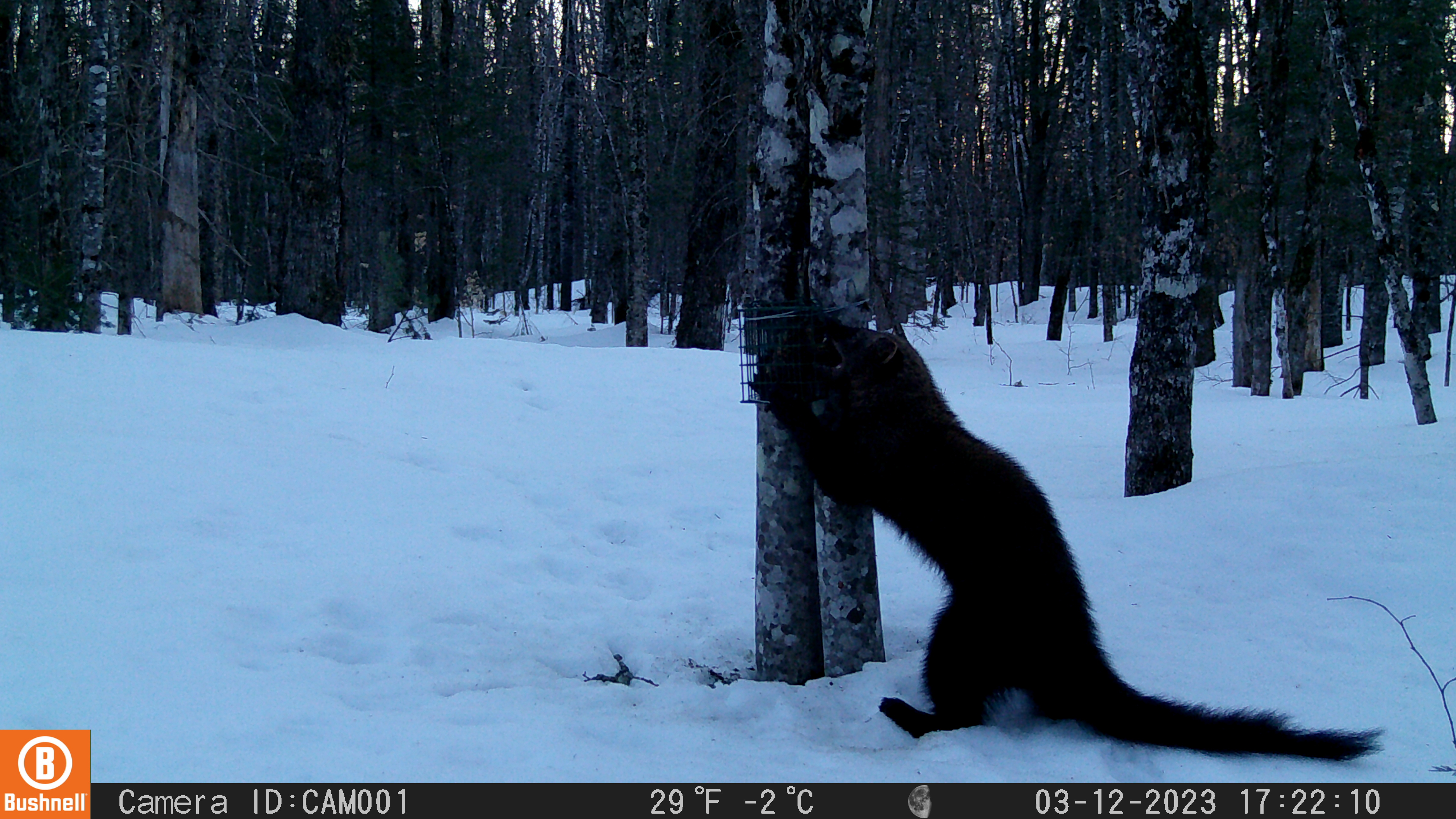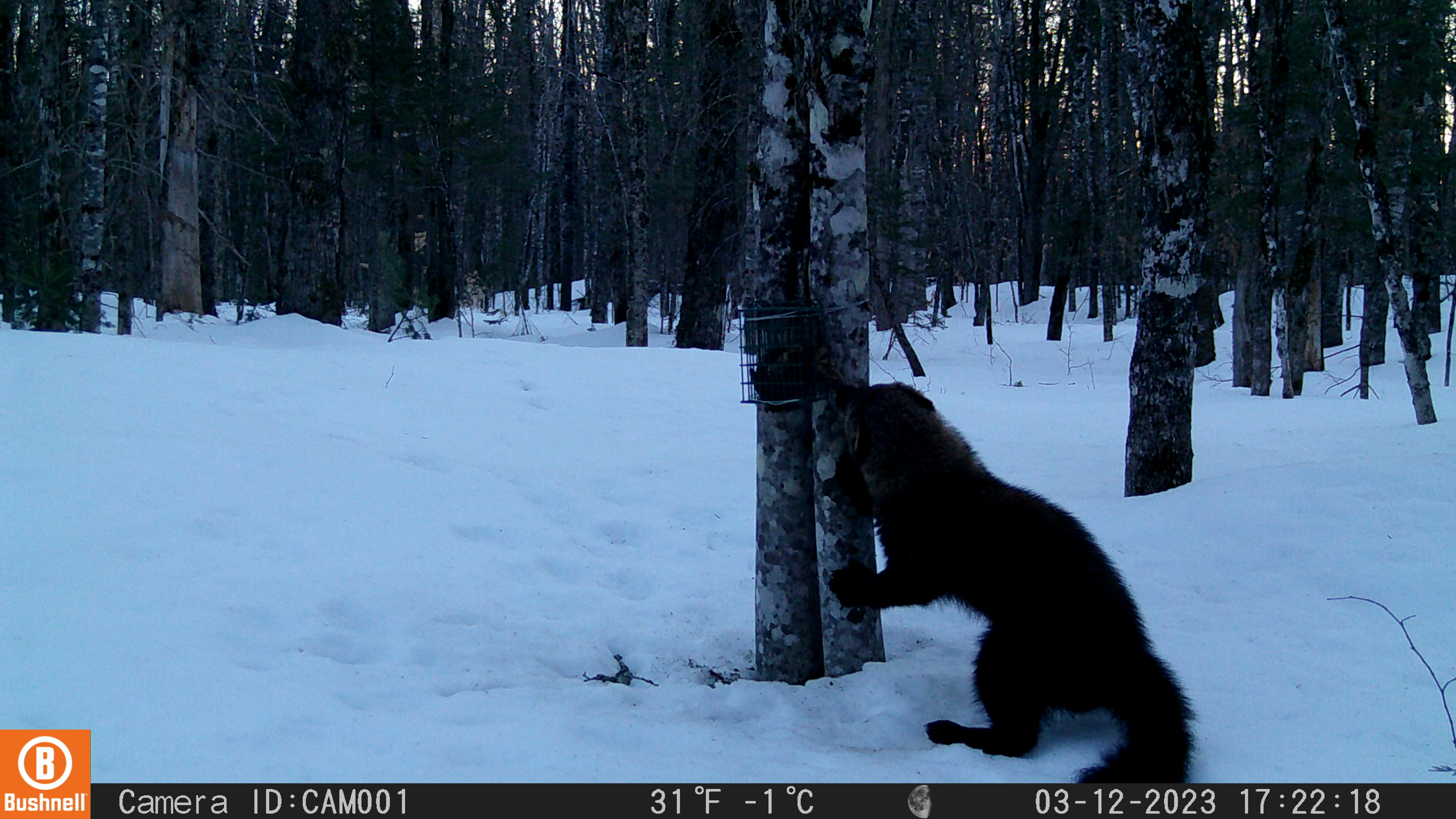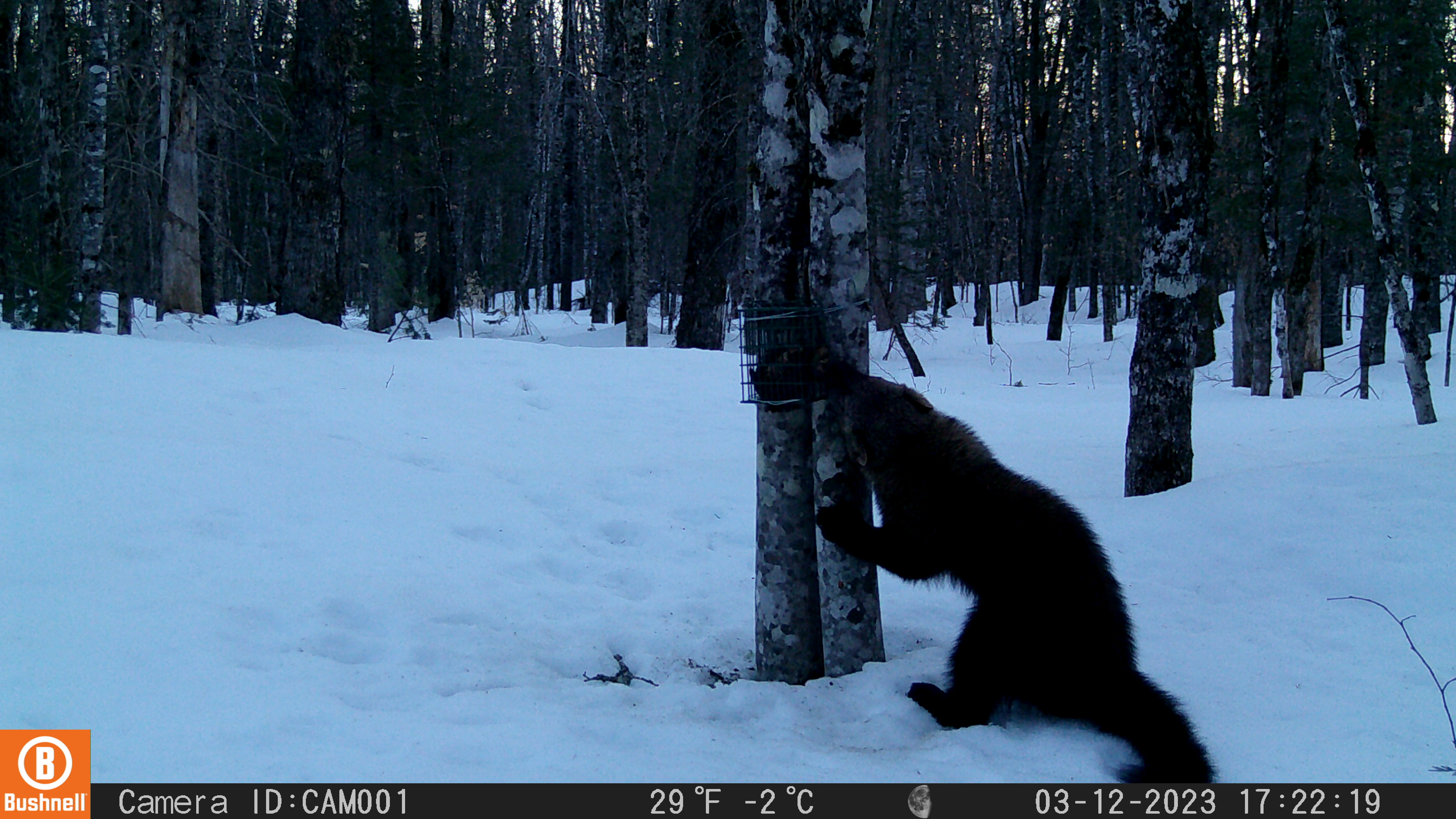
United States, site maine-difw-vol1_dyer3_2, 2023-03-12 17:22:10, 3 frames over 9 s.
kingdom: Animalia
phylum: Chordata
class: Mammalia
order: Carnivora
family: Mustelidae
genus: Pekania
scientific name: Pekania pennanti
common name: fisher